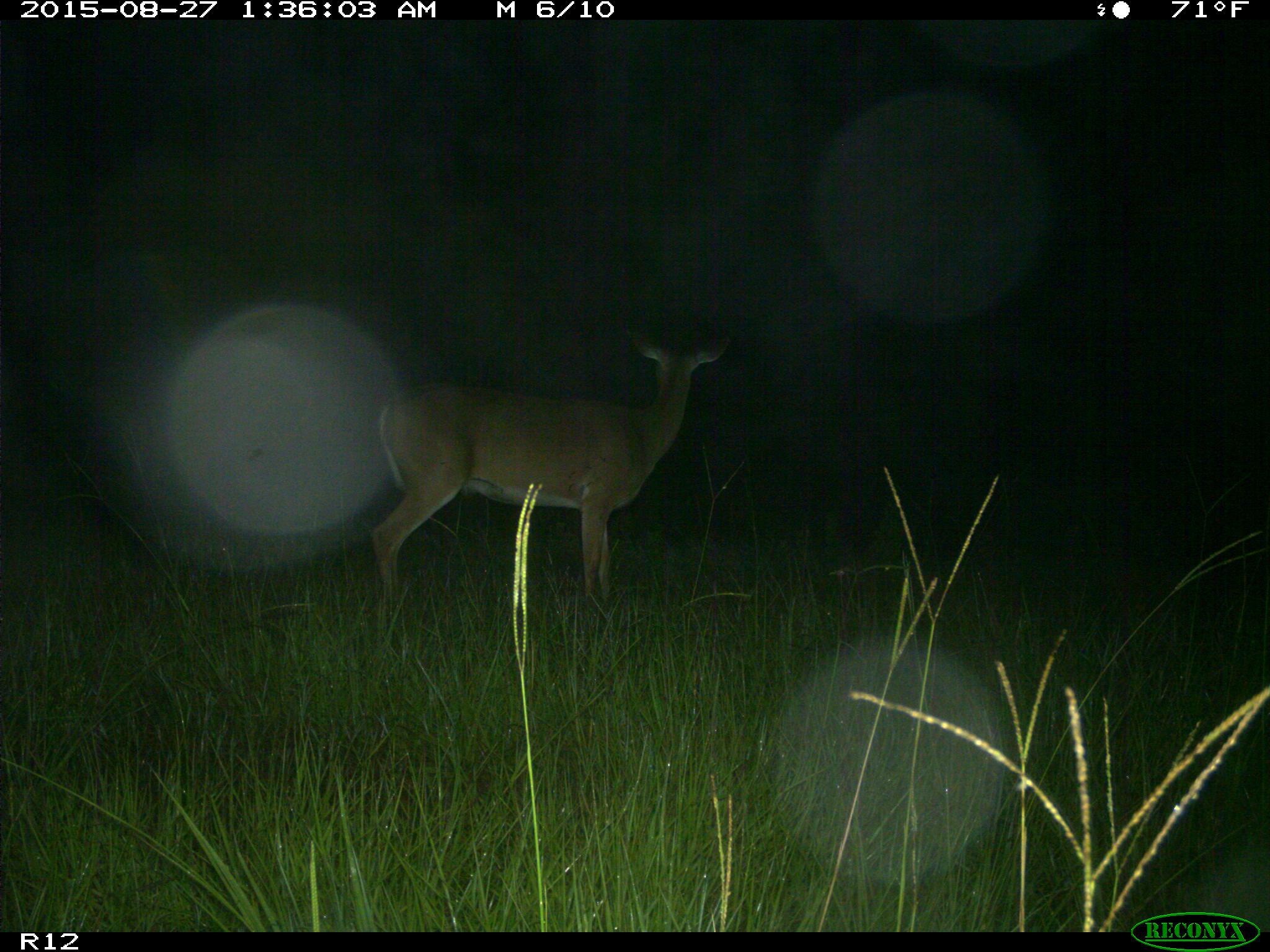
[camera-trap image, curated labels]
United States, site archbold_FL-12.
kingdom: Animalia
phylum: Chordata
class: Mammalia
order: Artiodactyla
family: Cervidae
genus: Odocoileus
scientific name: Odocoileus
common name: deer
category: unidentified deer